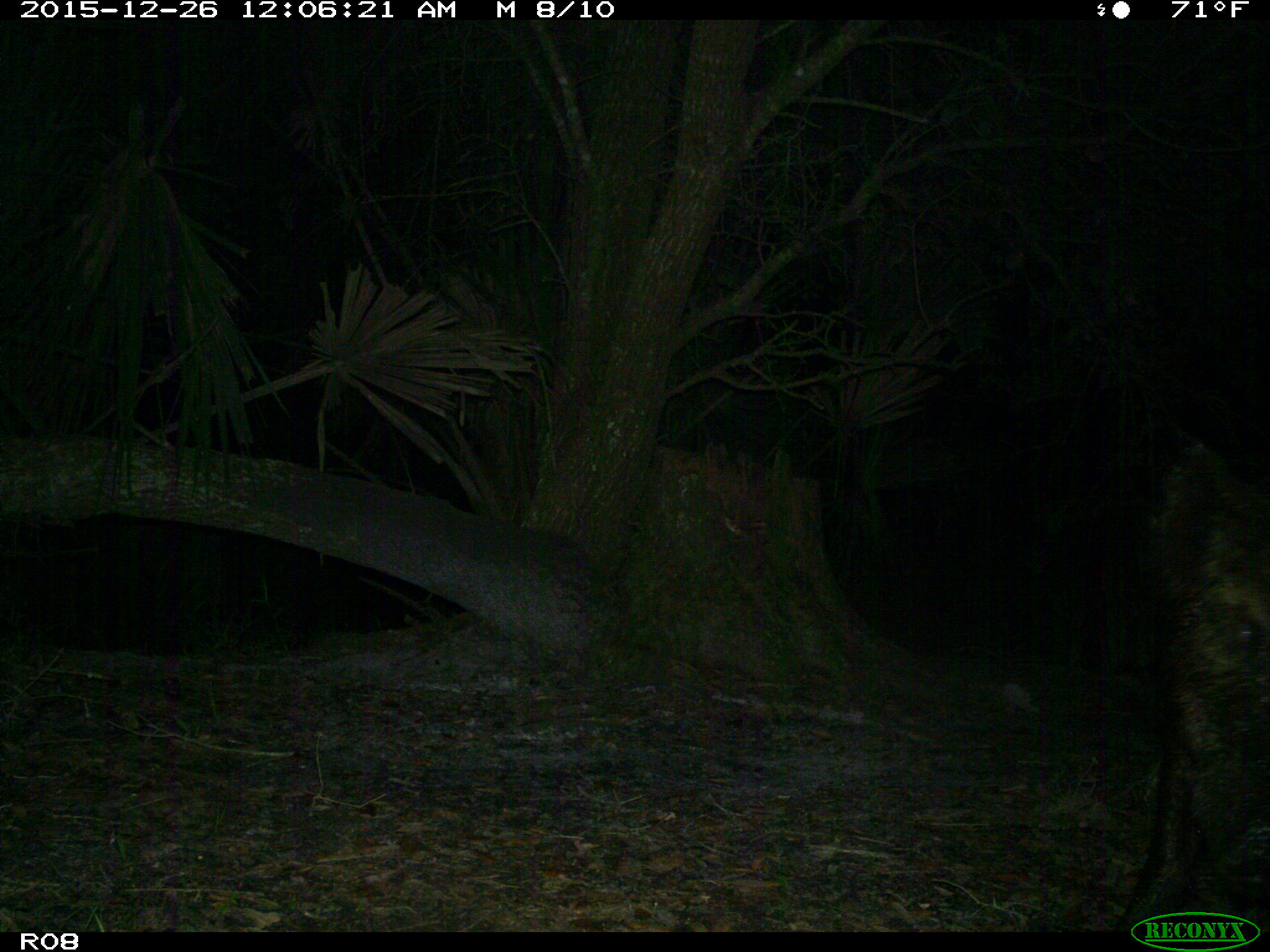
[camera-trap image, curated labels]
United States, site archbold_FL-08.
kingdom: Animalia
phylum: Chordata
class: Mammalia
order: Artiodactyla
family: Suidae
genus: Sus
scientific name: Sus scrofa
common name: wild boar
Sus scrofa (wild boar).